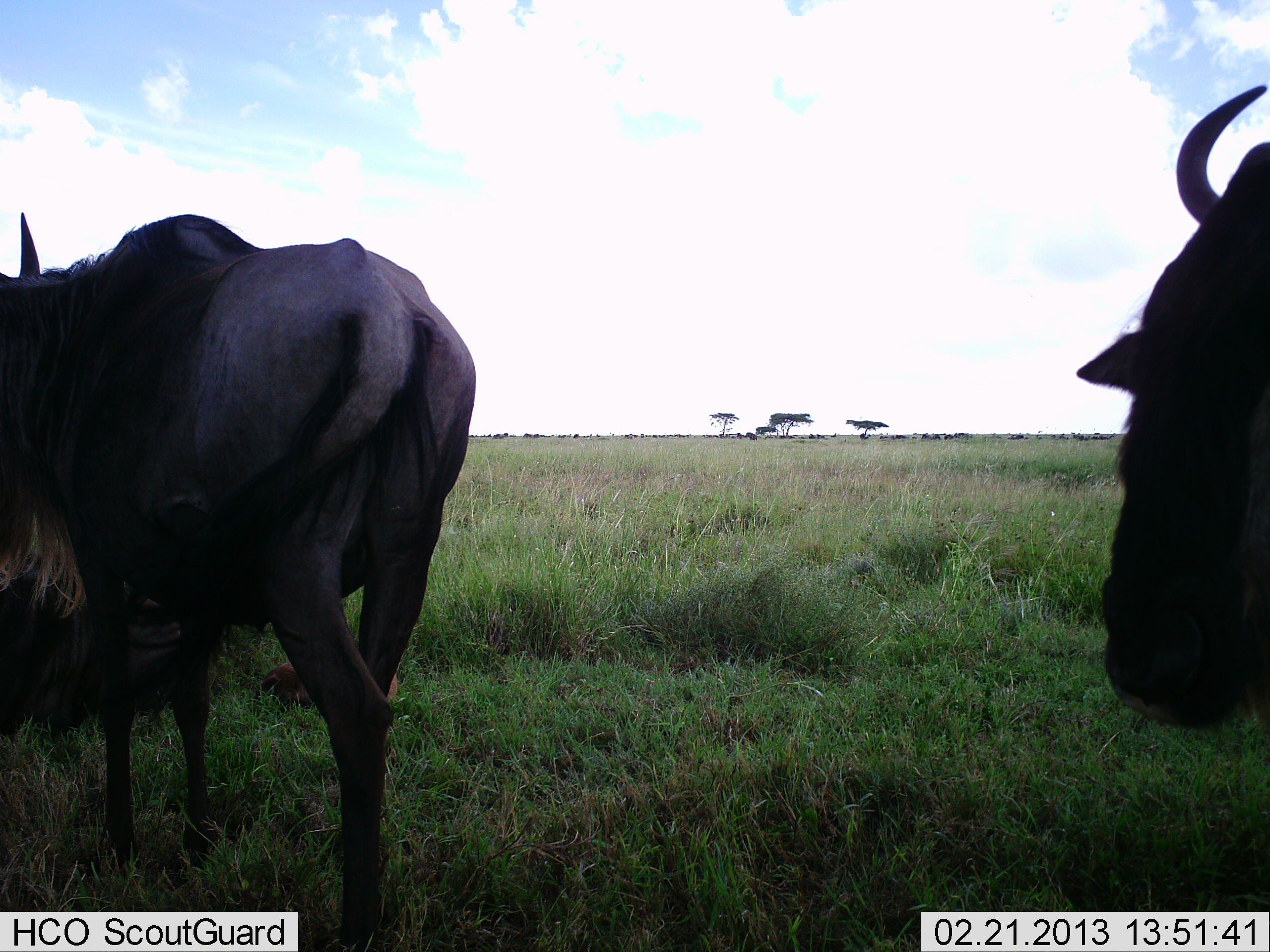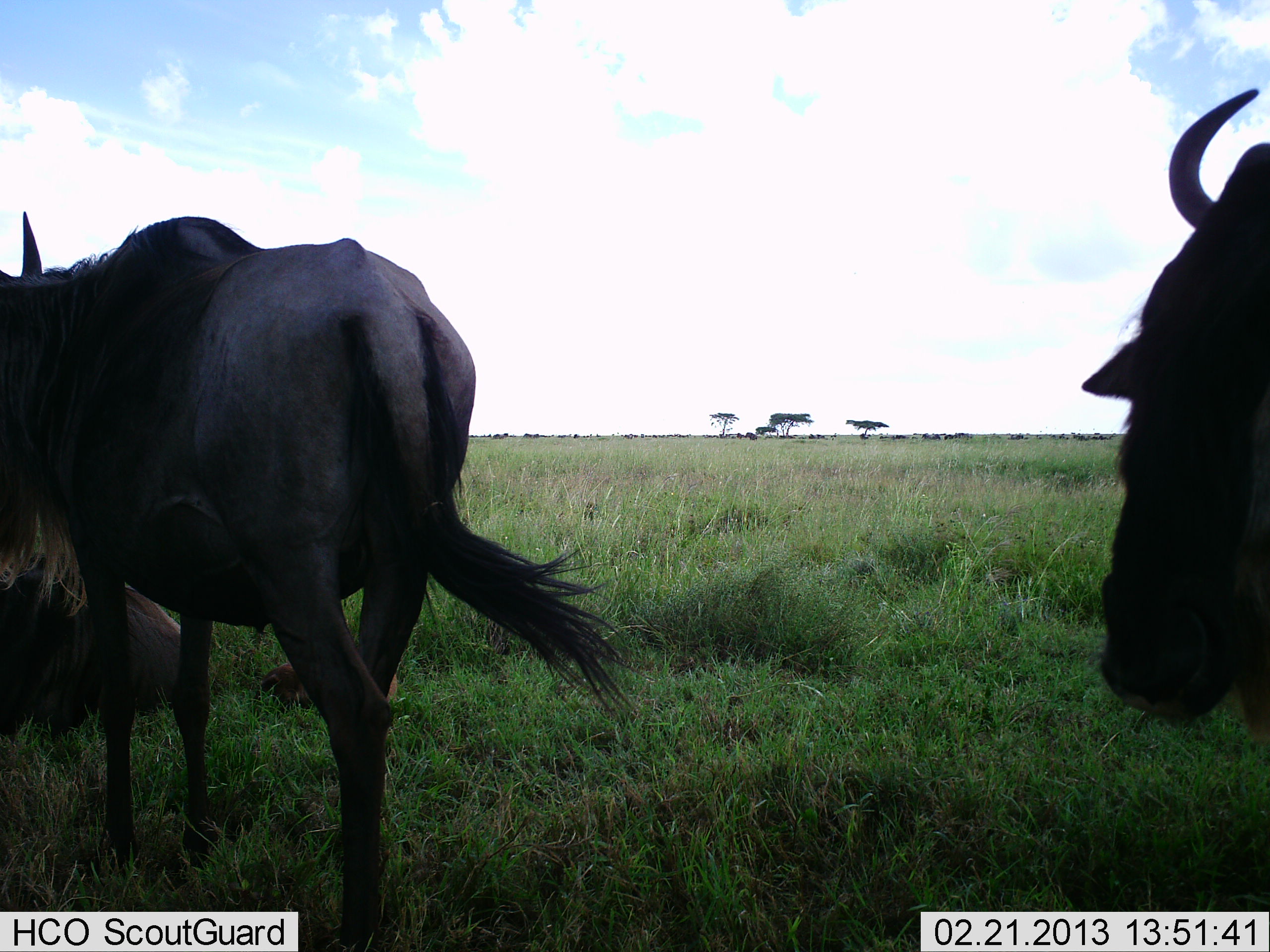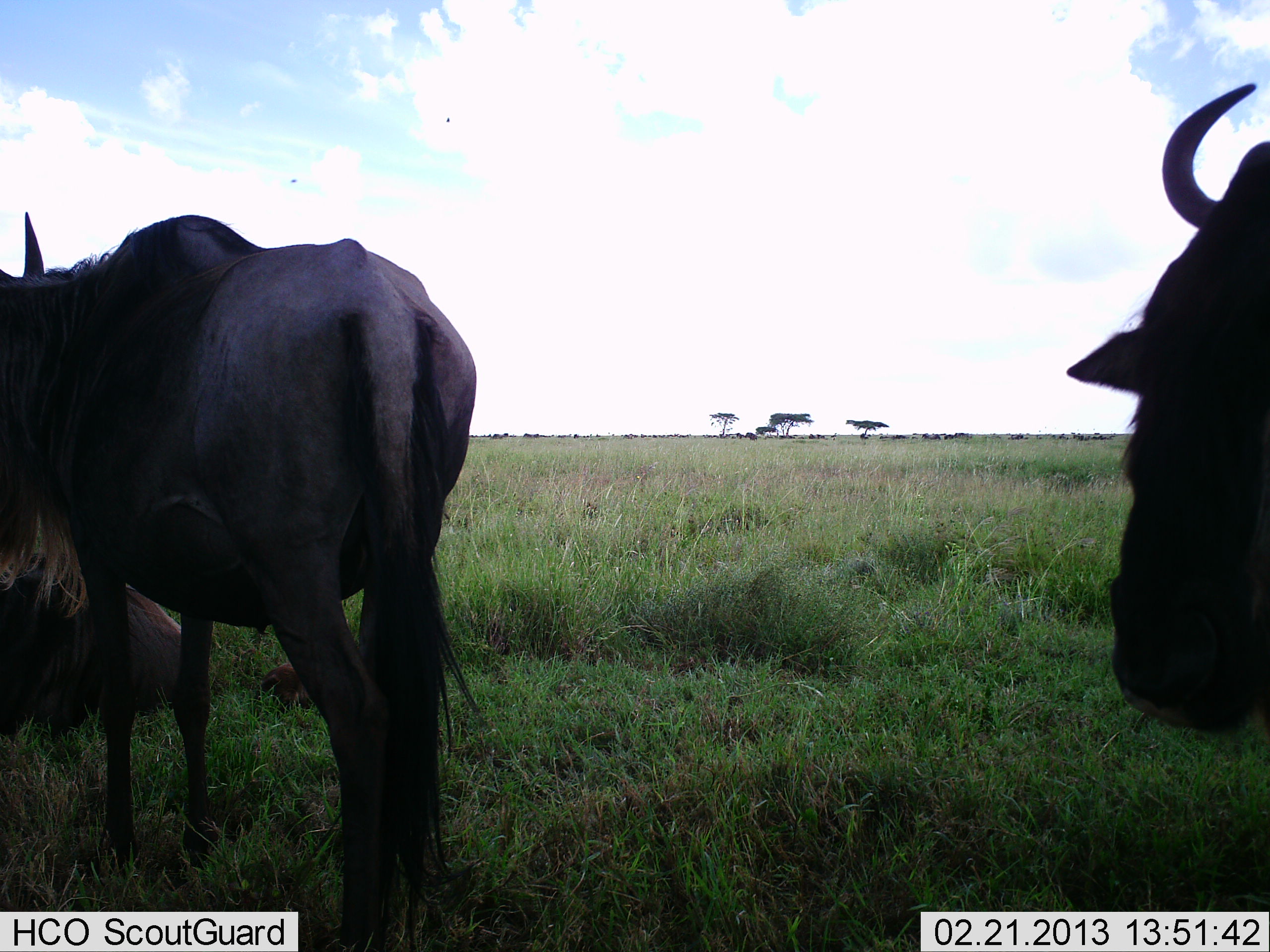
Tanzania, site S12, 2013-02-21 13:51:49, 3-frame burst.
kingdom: Animalia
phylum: Chordata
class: Mammalia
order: Artiodactyla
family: Bovidae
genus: Connochaetes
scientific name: Connochaetes taurinus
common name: blue wildebeest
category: wildebeest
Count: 3.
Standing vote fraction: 84%.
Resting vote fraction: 79%.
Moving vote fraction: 21%.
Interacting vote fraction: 0%.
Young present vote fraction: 26%.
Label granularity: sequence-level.